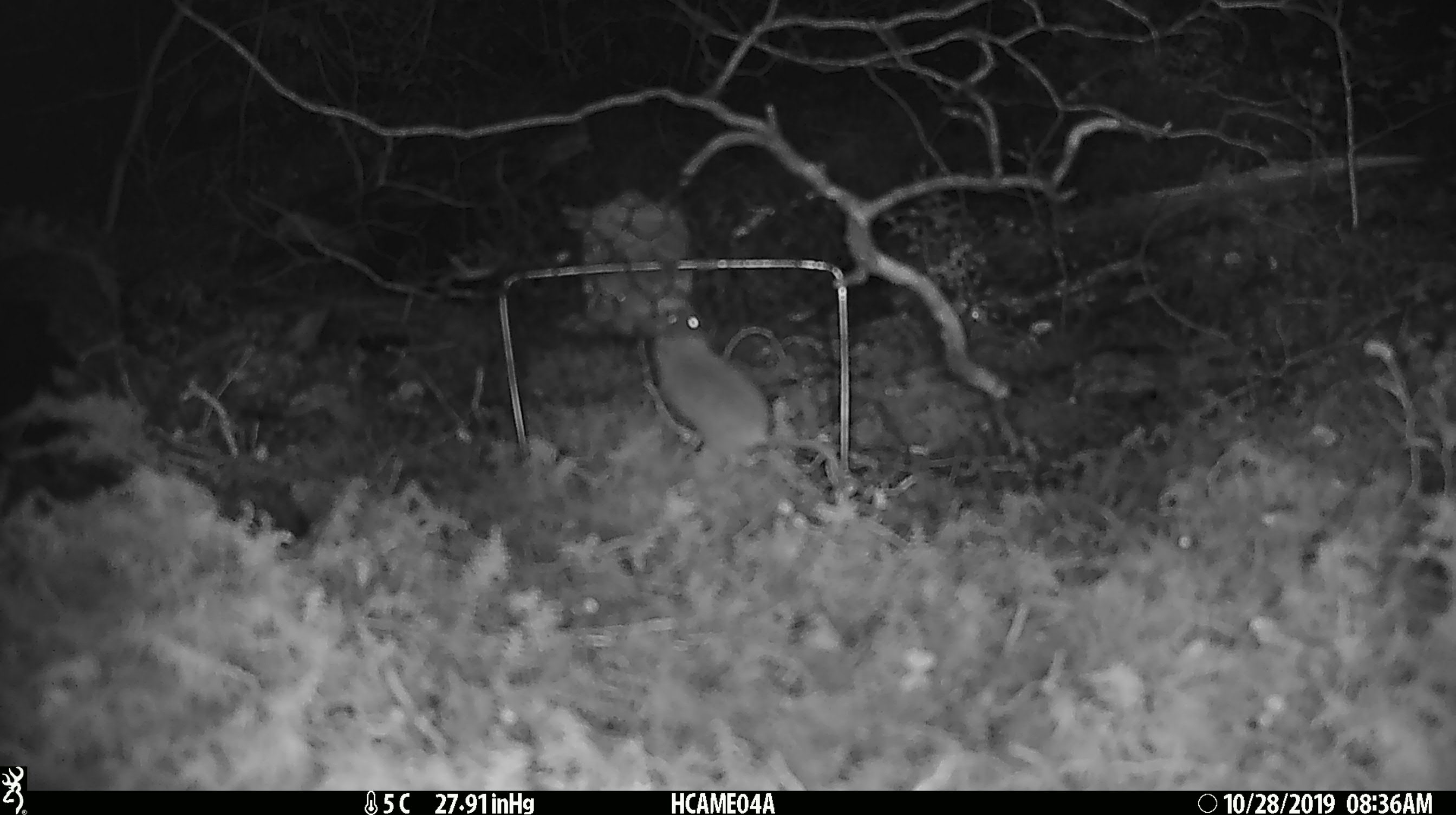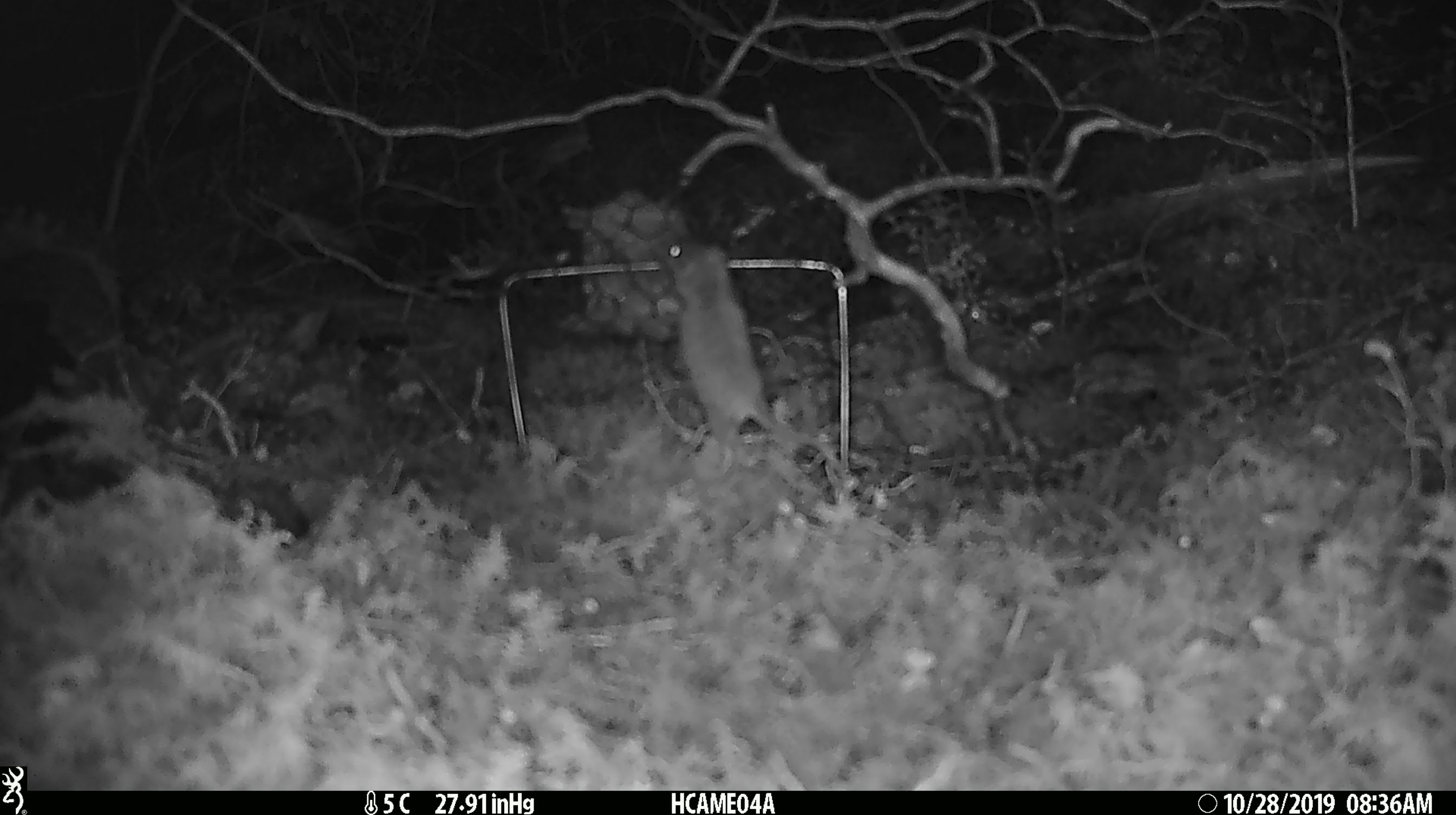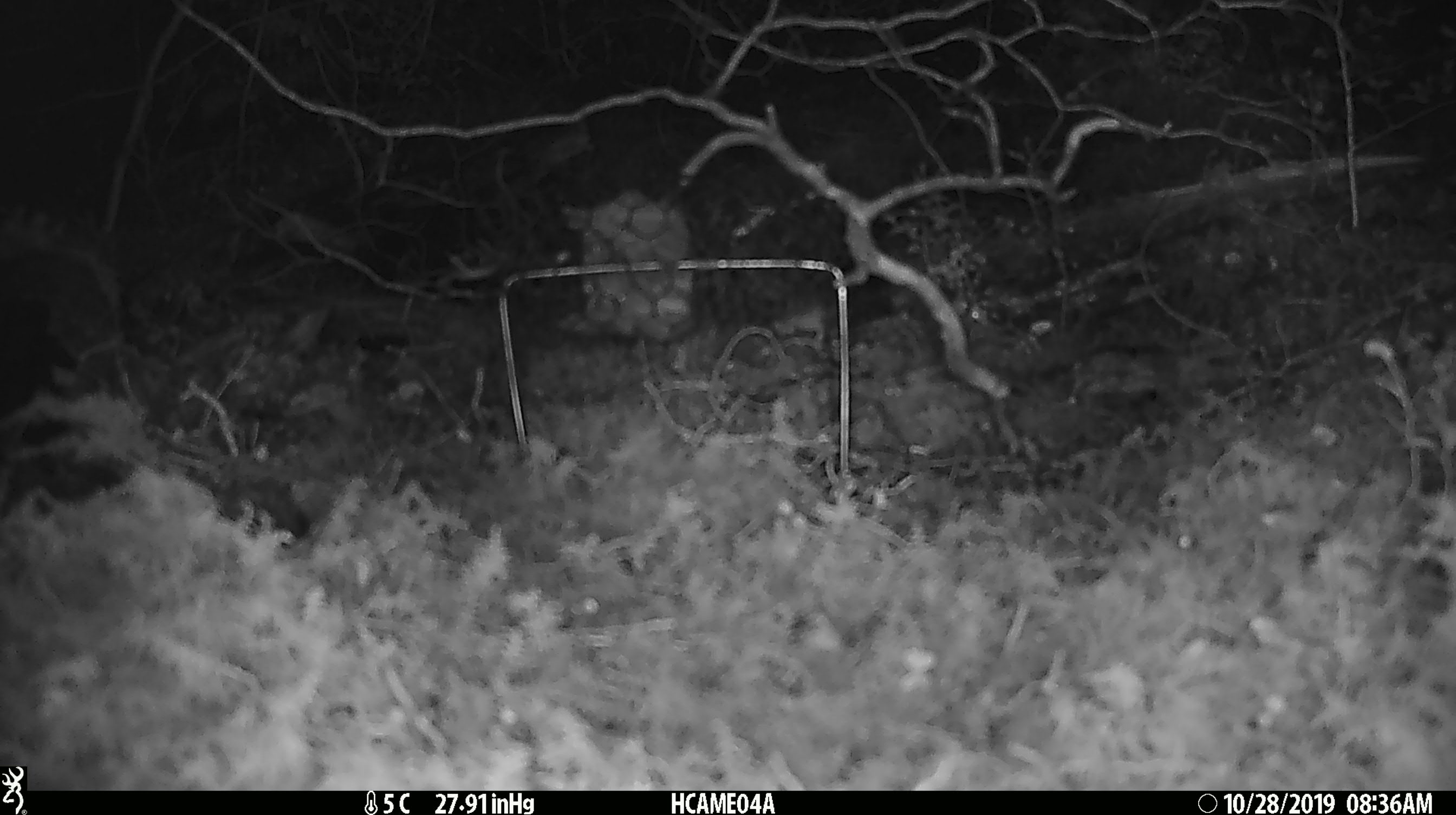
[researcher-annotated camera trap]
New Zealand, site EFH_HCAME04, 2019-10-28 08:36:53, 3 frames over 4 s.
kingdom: Animalia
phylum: Chordata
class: Mammalia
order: Rodentia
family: Muridae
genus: Mus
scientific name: Mus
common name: mouse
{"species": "mouse (Mus)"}